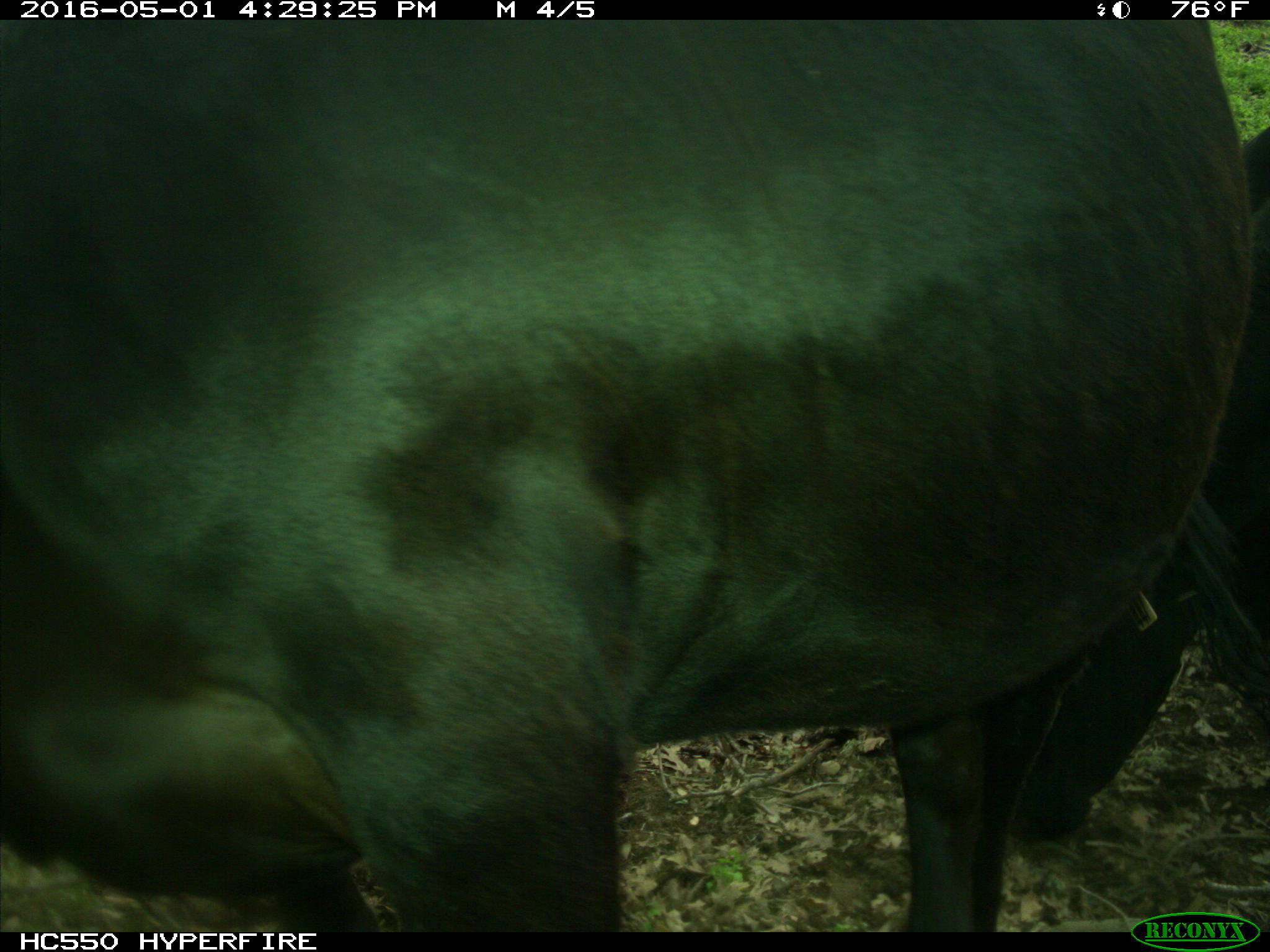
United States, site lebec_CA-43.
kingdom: Animalia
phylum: Chordata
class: Mammalia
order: Artiodactyla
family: Bovidae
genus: Bos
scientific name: Bos taurus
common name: domestic cow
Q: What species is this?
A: Bos taurus (domestic cow).